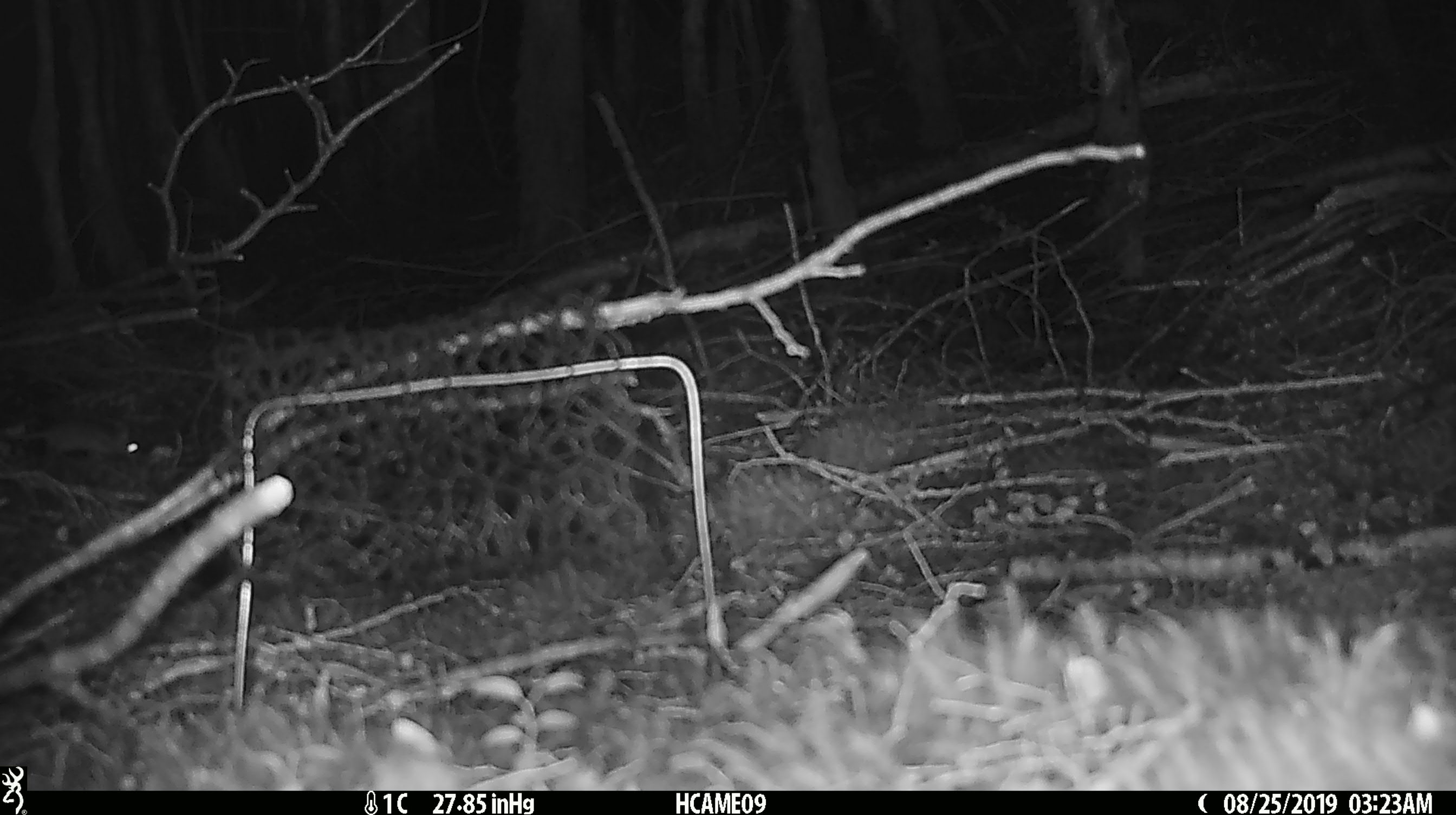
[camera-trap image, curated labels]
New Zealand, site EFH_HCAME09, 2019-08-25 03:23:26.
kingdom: Animalia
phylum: Chordata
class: Mammalia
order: Rodentia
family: Muridae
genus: Mus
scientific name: Mus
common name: mouse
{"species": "mouse (Mus)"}